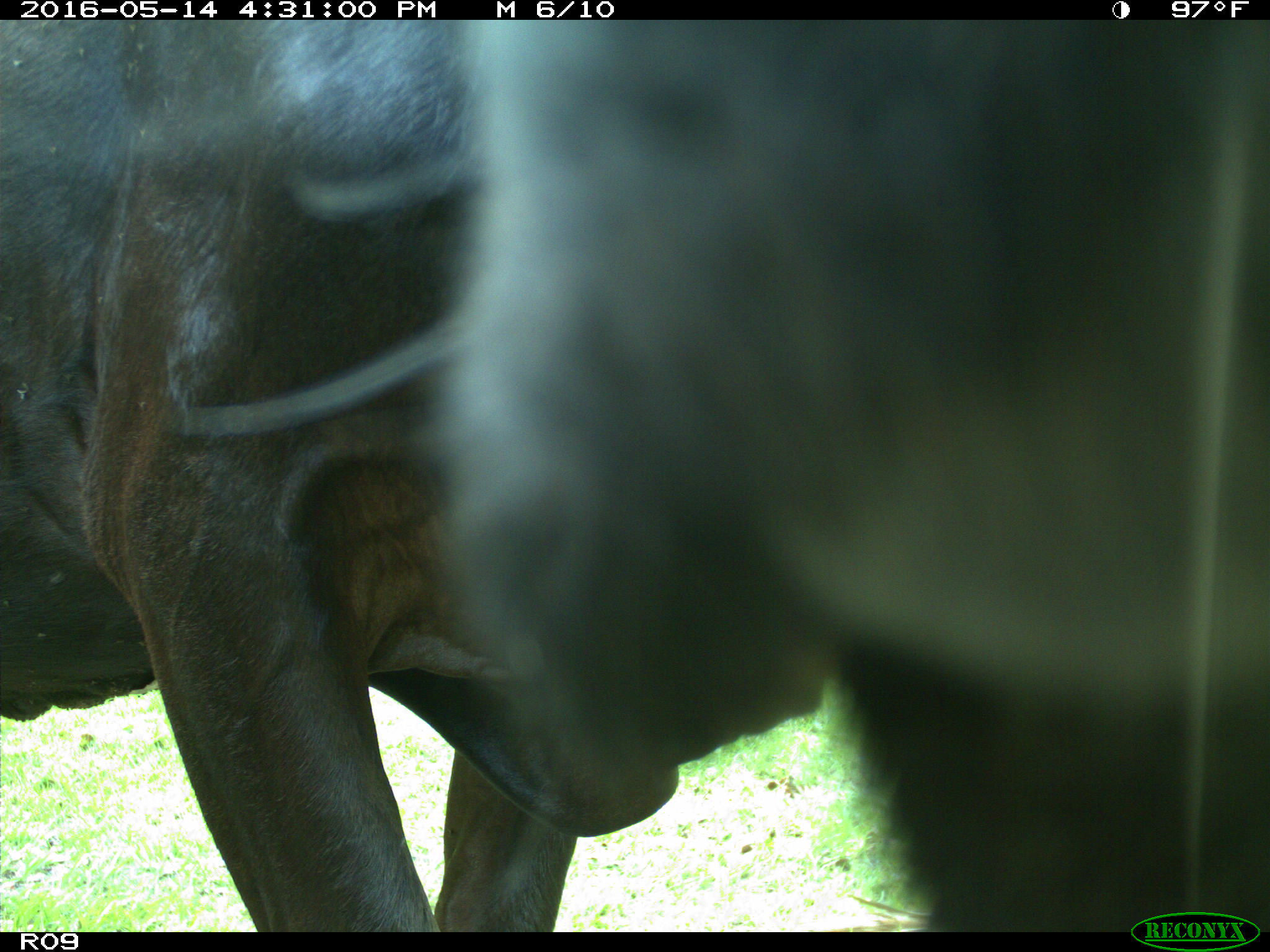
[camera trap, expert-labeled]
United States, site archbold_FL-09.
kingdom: Animalia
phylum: Chordata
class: Mammalia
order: Artiodactyla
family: Bovidae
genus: Bos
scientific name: Bos taurus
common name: domestic cow